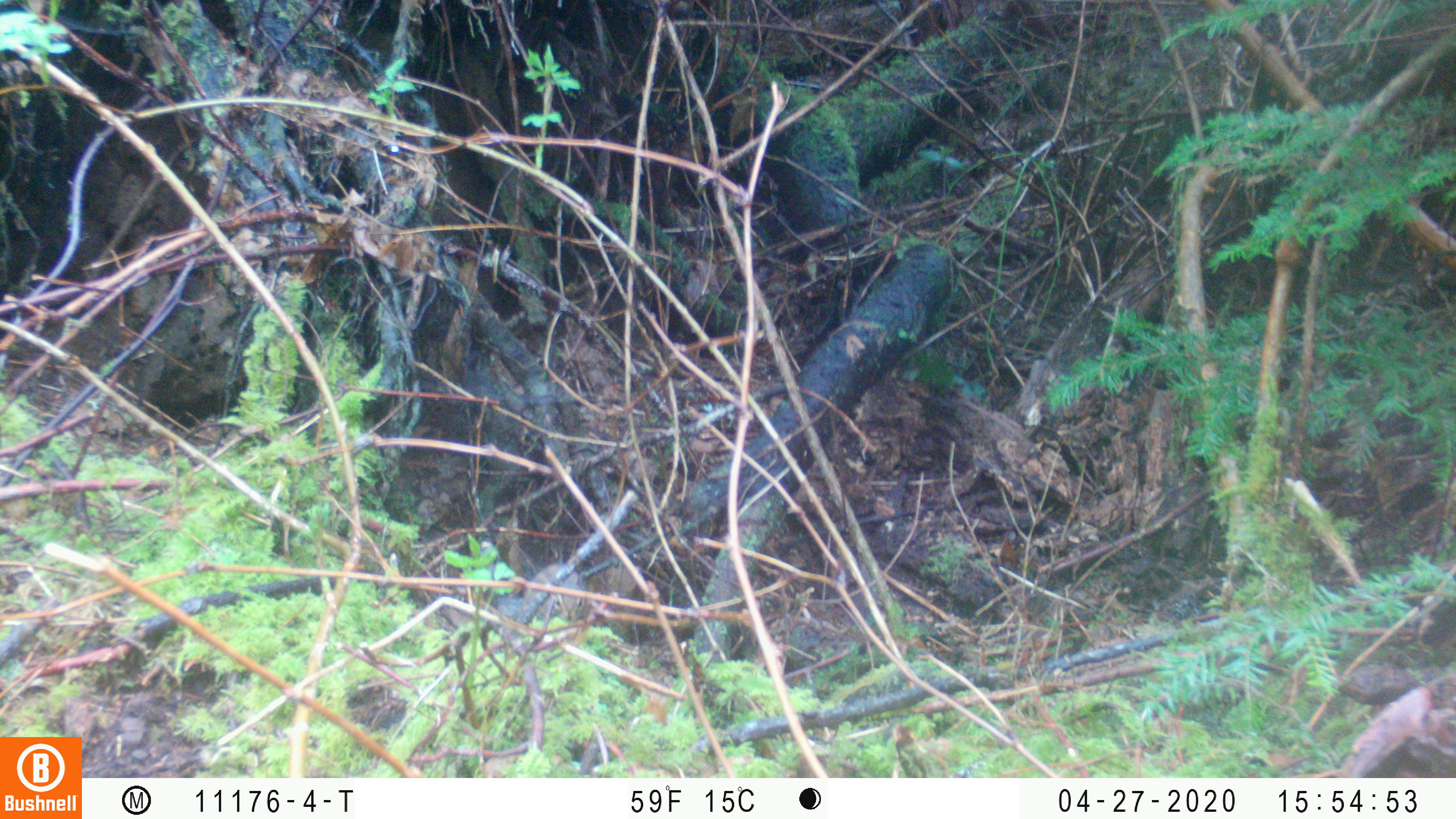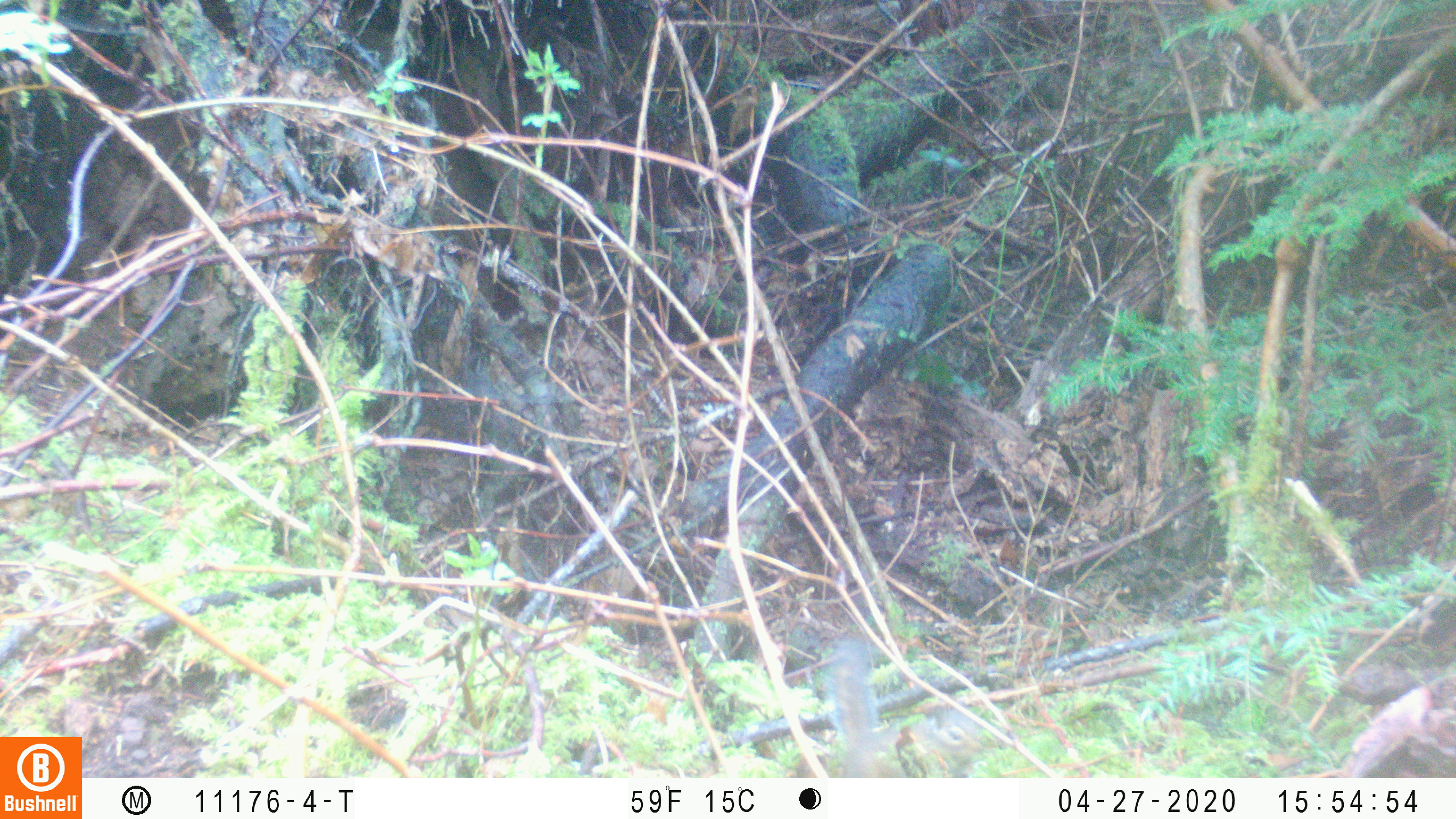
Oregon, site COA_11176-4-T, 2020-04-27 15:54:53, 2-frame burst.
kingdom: Animalia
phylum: Chordata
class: Mammalia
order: Rodentia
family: Sciuridae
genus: Neotamias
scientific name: Neotamias townsendii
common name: townsend's chipmunk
Townsend's chipmunk (Neotamias townsendii).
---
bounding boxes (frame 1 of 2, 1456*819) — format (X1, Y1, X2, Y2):
townsend's chipmunk: (493, 557, 594, 623)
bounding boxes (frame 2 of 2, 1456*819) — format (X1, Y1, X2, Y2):
townsend's chipmunk: (818, 639, 991, 774)